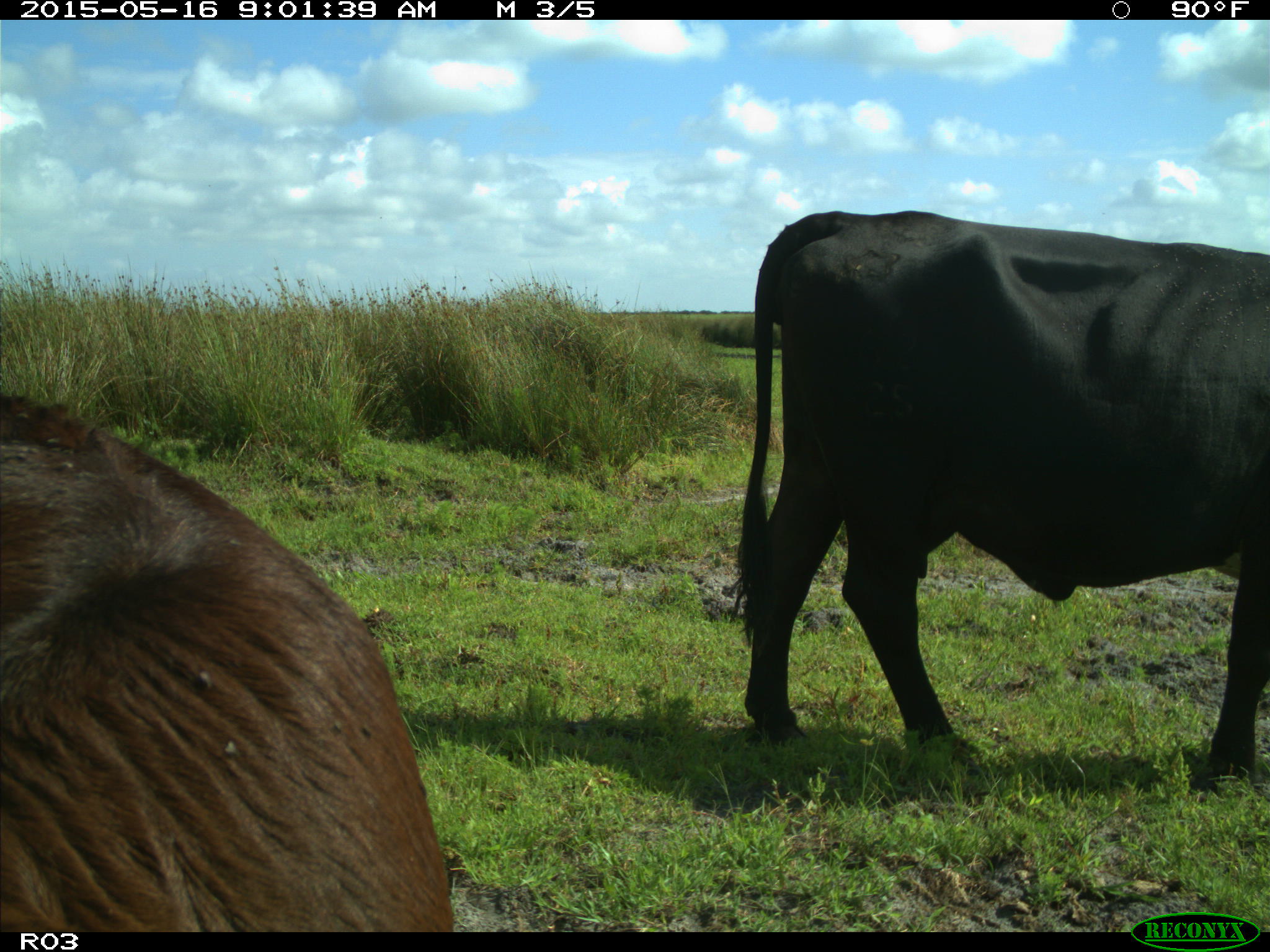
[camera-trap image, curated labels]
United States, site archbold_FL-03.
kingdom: Animalia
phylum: Chordata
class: Mammalia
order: Artiodactyla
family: Bovidae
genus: Bos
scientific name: Bos taurus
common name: domestic cow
Bos taurus (domestic cow).